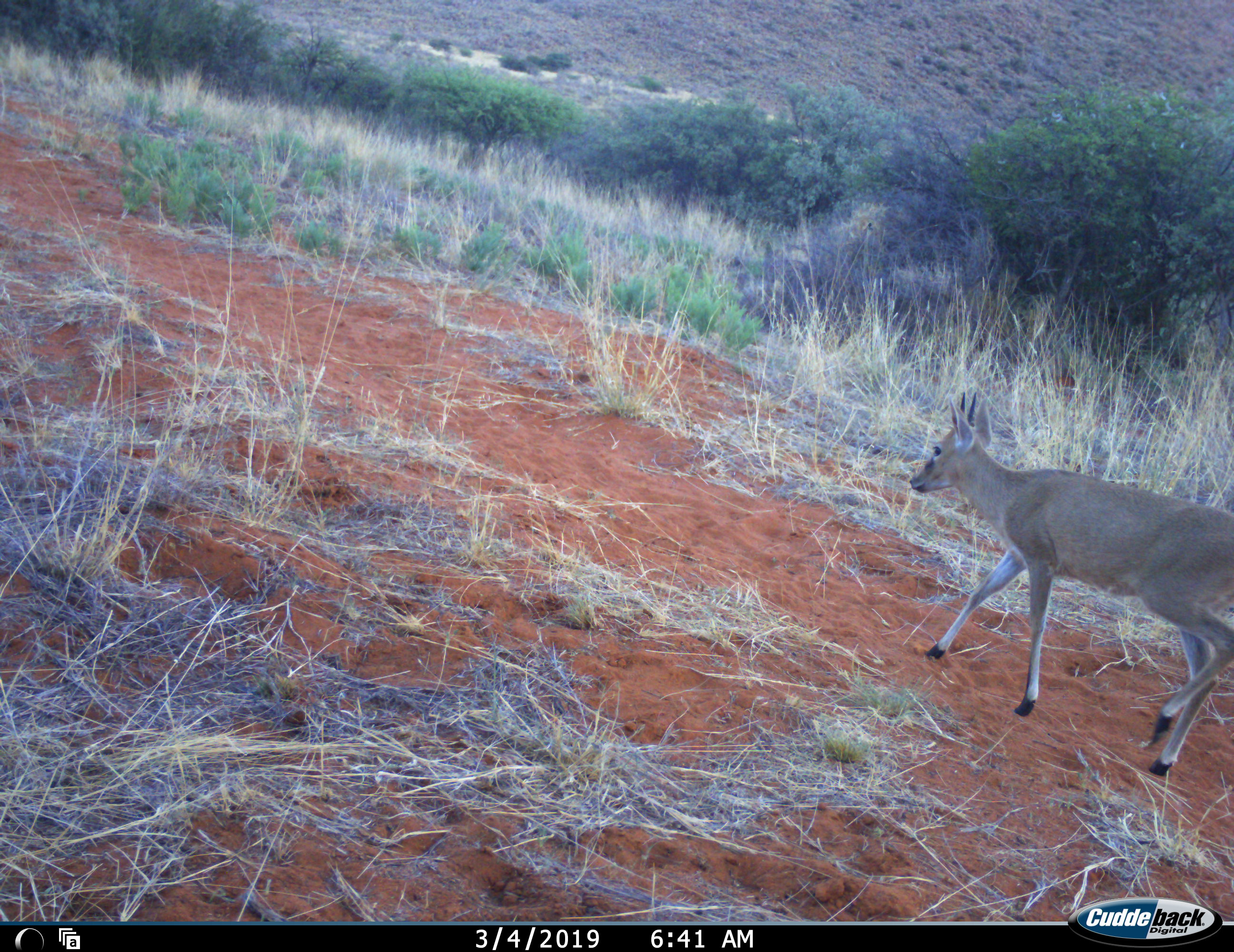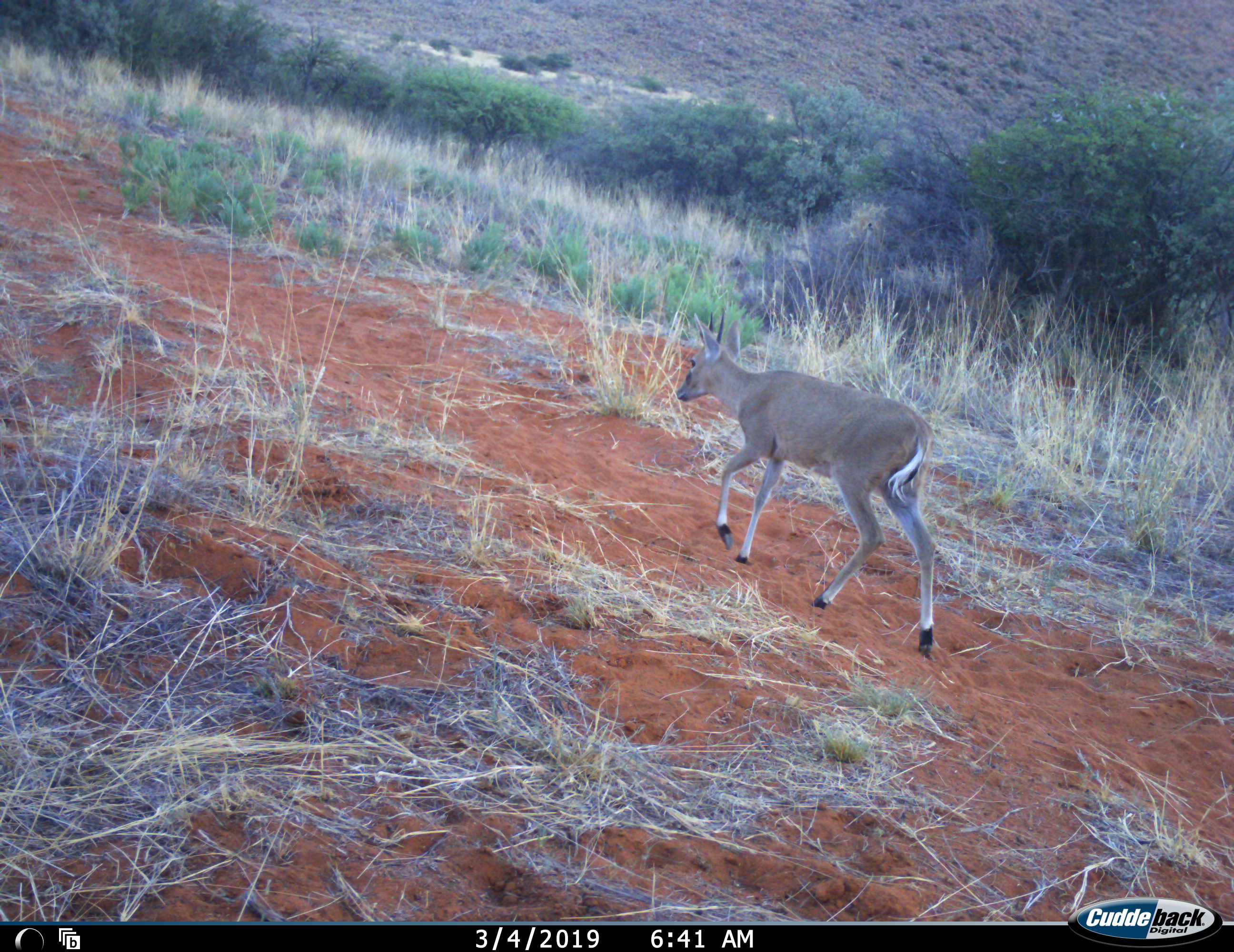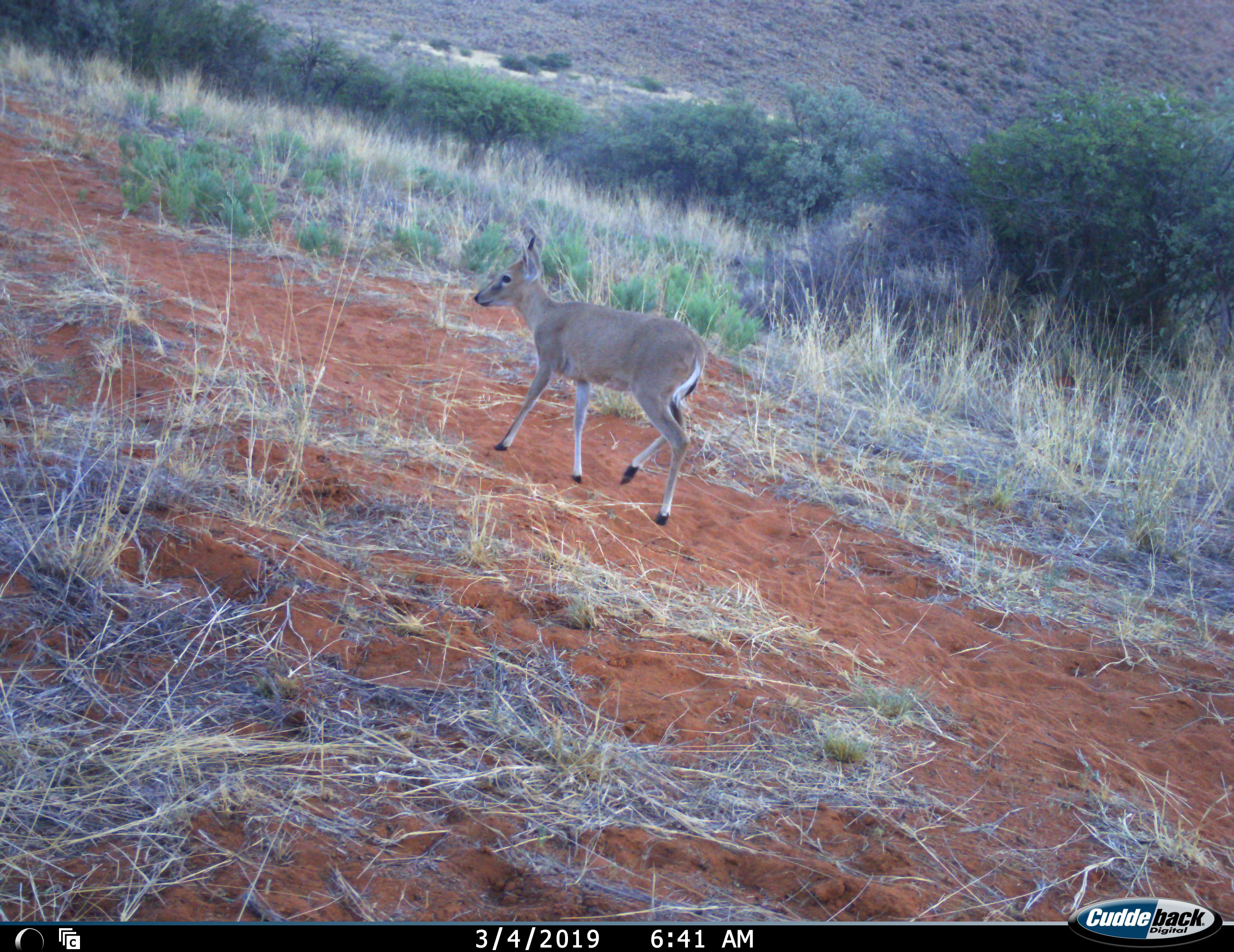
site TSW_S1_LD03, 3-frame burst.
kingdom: Animalia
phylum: Chordata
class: Mammalia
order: Artiodactyla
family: Bovidae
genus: Sylvicapra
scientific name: Sylvicapra grimmia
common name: common duiker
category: duikercommongrey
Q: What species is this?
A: Duikercommongrey (common duiker) (Sylvicapra grimmia).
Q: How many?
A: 1.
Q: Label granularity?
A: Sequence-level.